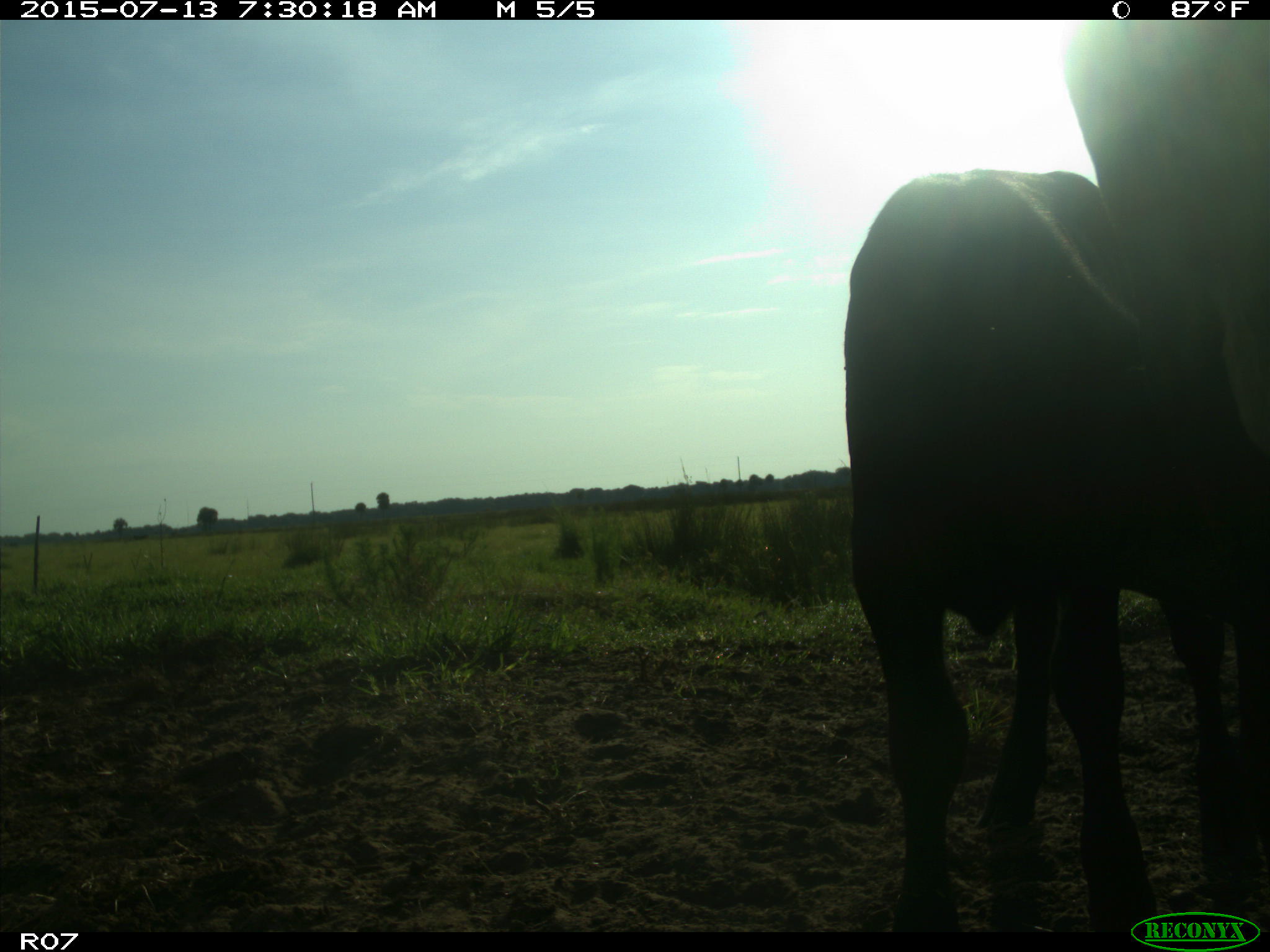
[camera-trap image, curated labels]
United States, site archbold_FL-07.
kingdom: Animalia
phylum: Chordata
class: Mammalia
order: Artiodactyla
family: Bovidae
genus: Bos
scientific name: Bos taurus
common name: domestic cow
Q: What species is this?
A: Bos taurus (domestic cow).